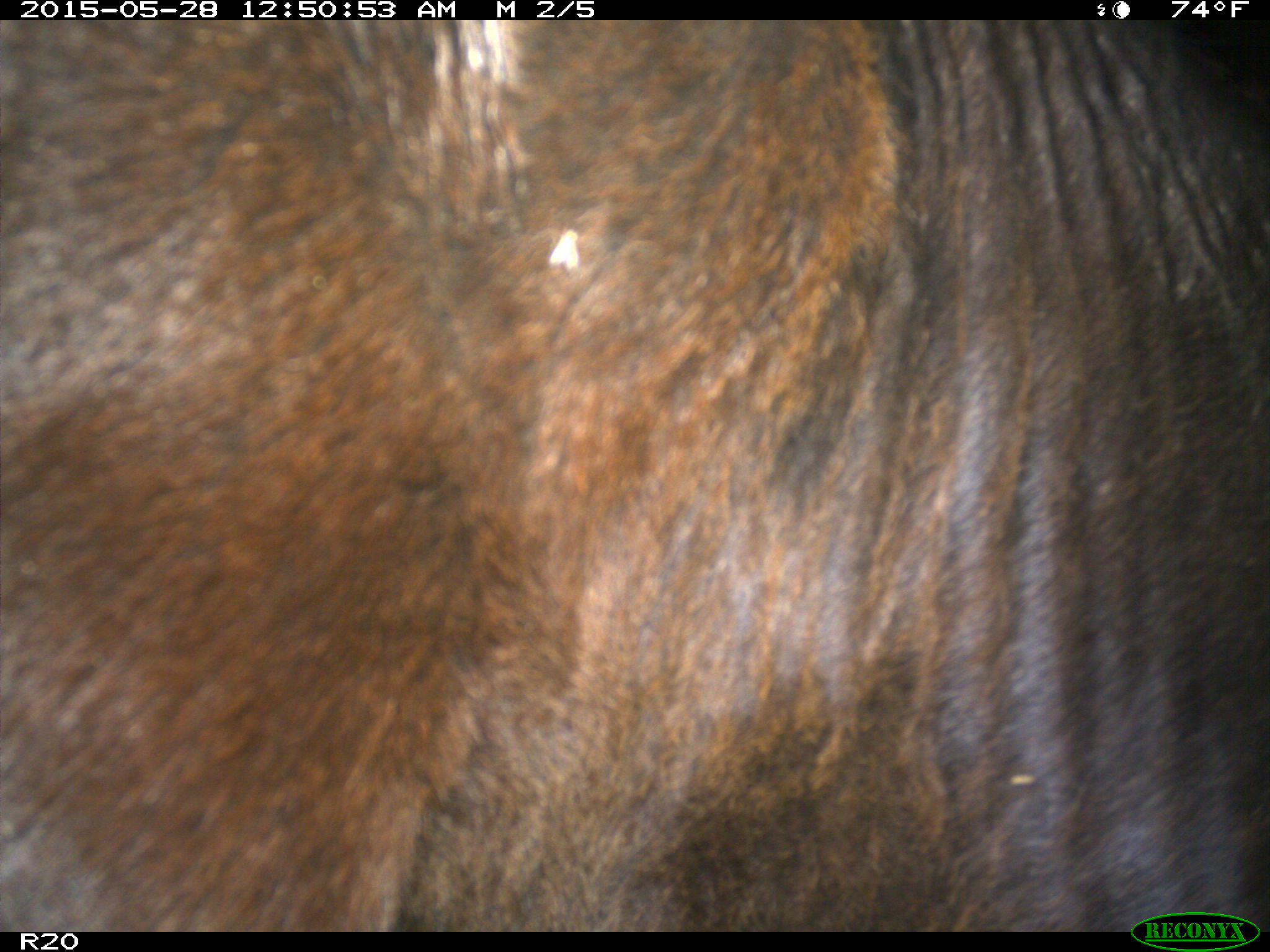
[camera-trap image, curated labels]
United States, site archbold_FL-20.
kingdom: Animalia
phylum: Chordata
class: Mammalia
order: Artiodactyla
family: Bovidae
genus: Bos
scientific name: Bos taurus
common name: domestic cow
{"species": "Bos taurus (domestic cow)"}